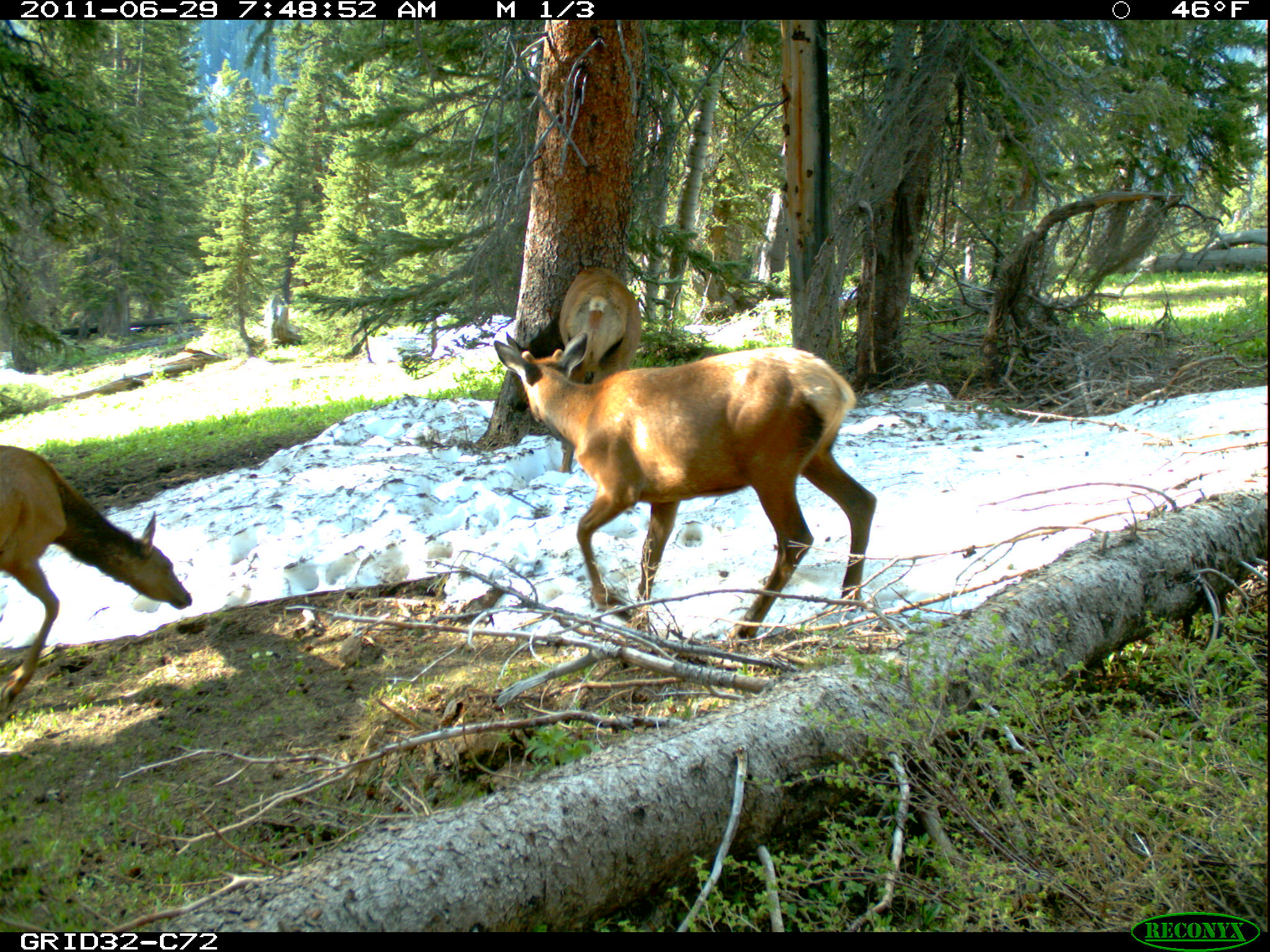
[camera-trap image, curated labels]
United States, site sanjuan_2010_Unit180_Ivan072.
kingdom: Animalia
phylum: Chordata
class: Mammalia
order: Artiodactyla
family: Cervidae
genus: Cervus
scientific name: Cervus elaphus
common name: red deer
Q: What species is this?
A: Cervus elaphus (red deer).